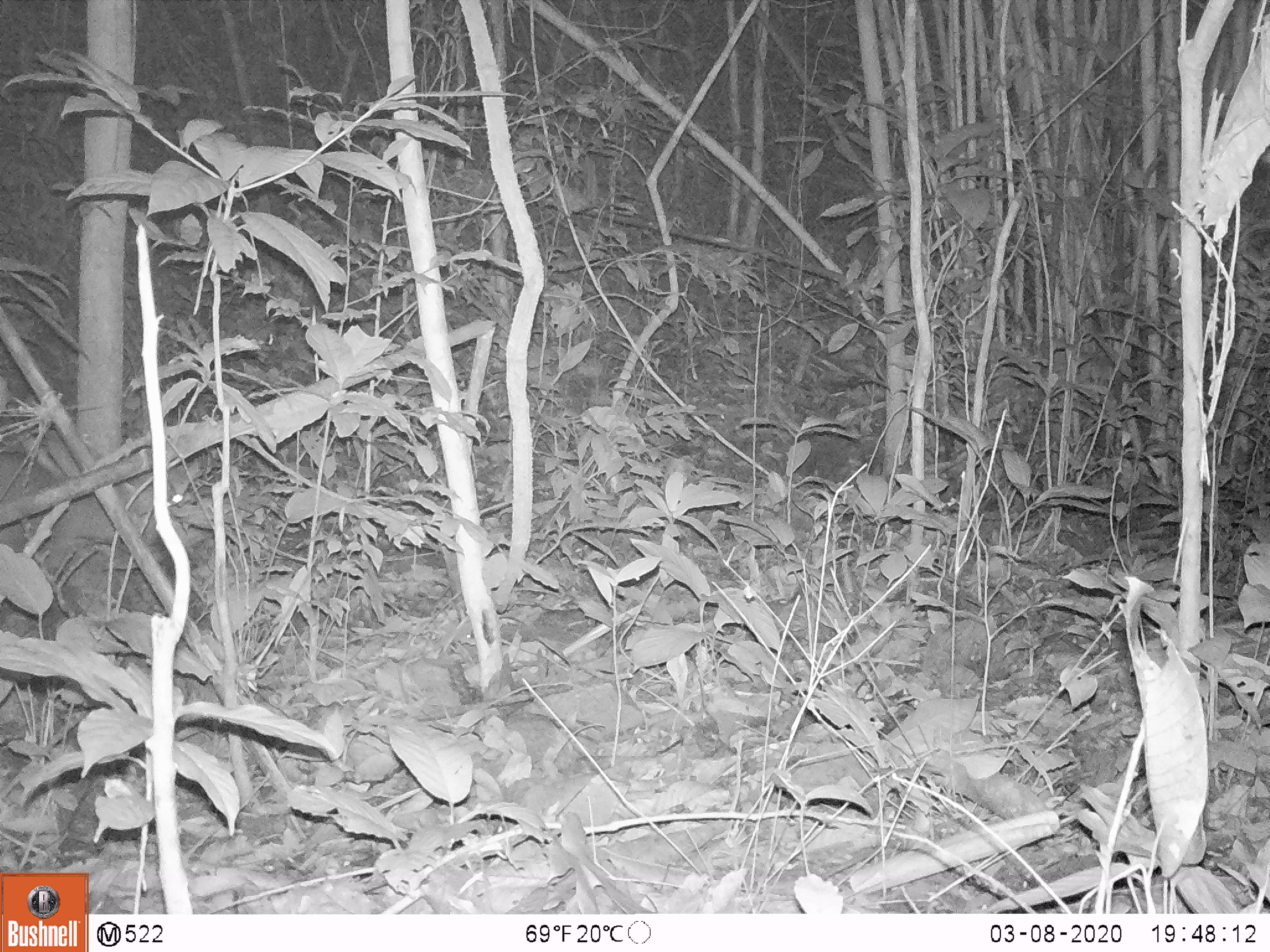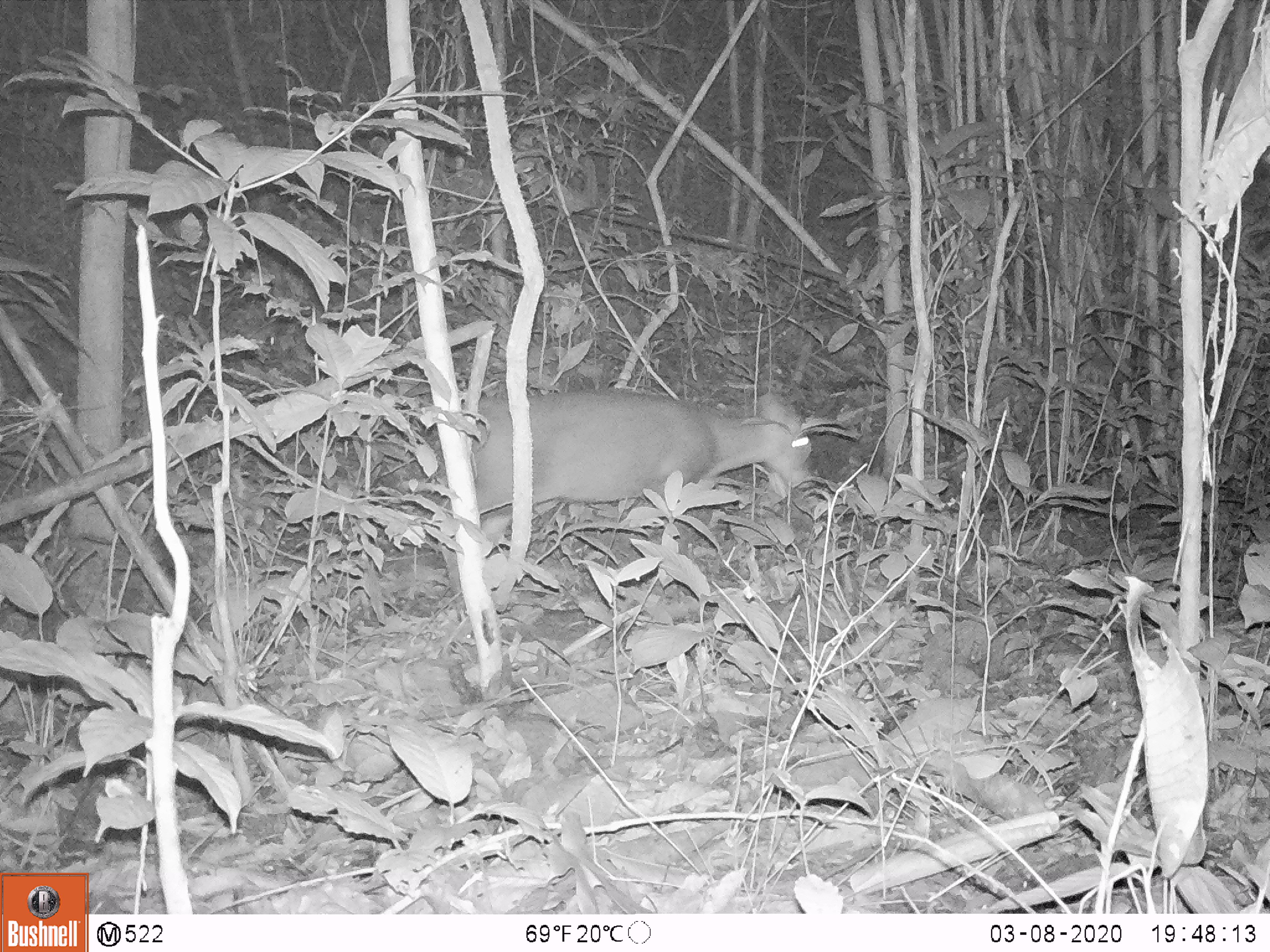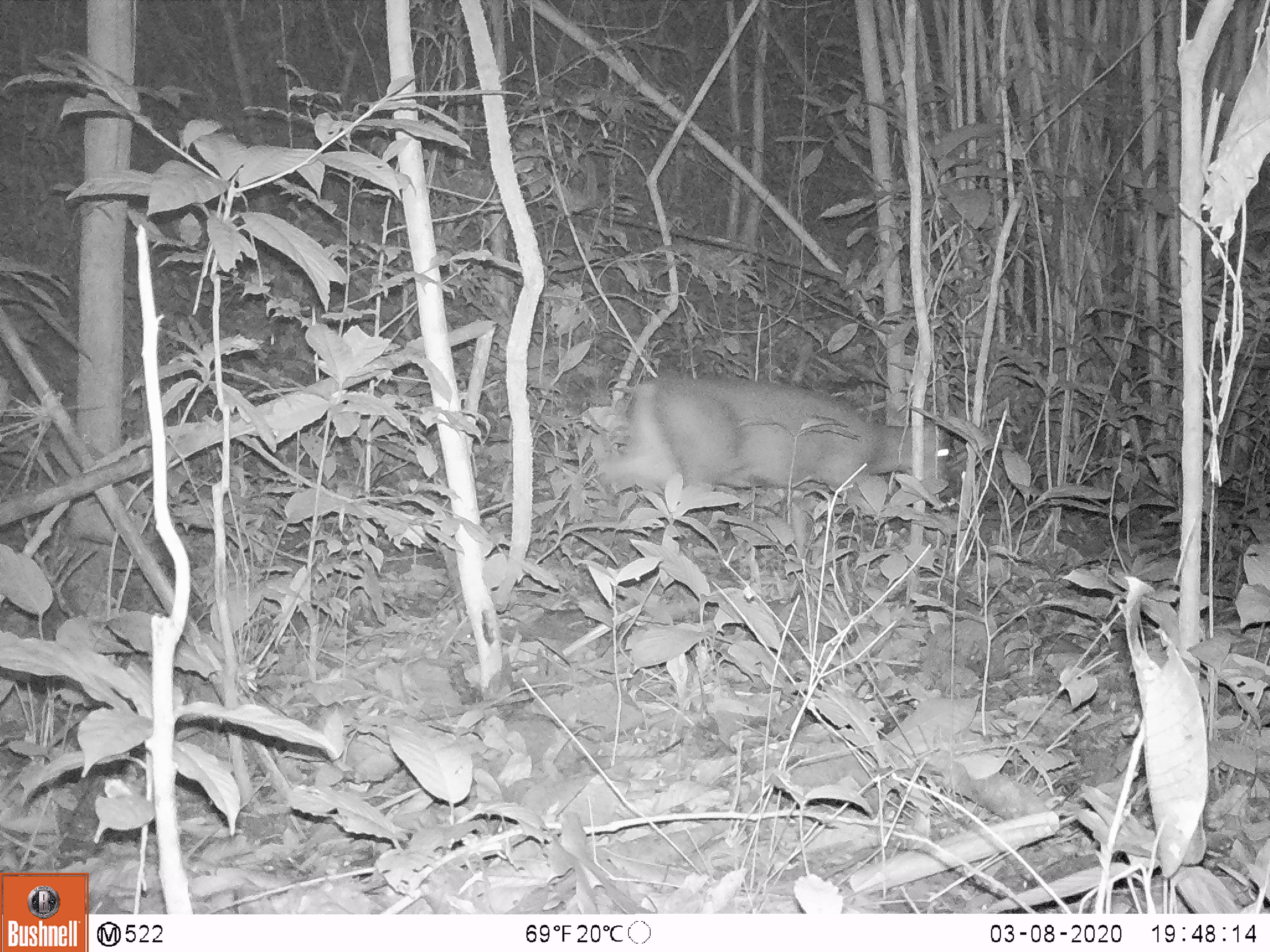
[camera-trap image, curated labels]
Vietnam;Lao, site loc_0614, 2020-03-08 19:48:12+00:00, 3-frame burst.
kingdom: Animalia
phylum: Chordata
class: Mammalia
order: Artiodactyla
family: Cervidae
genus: Muntiacus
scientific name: Muntiacus rooseveltorum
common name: roosevelt's muntjac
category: roosevelts muntjac group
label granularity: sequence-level